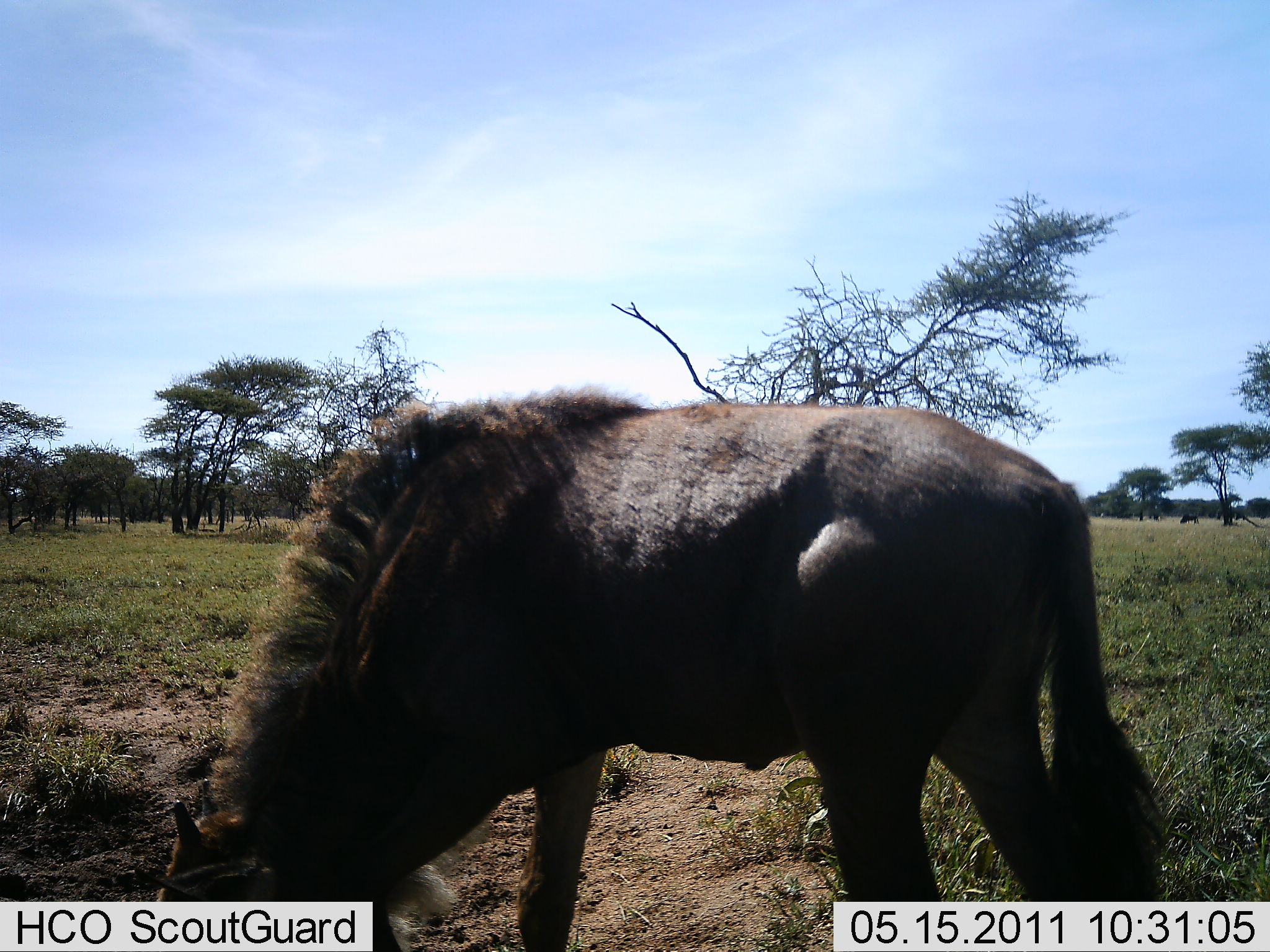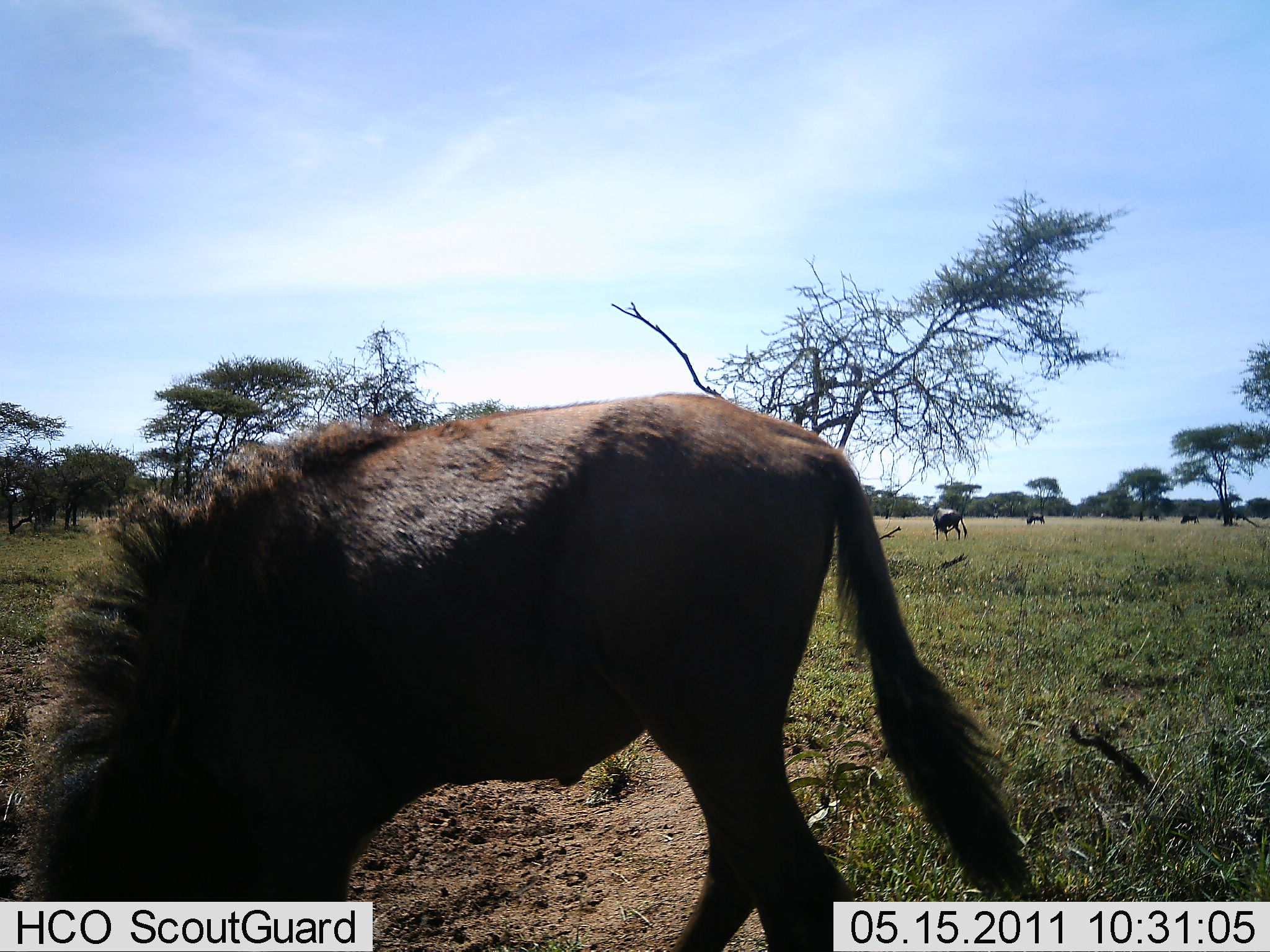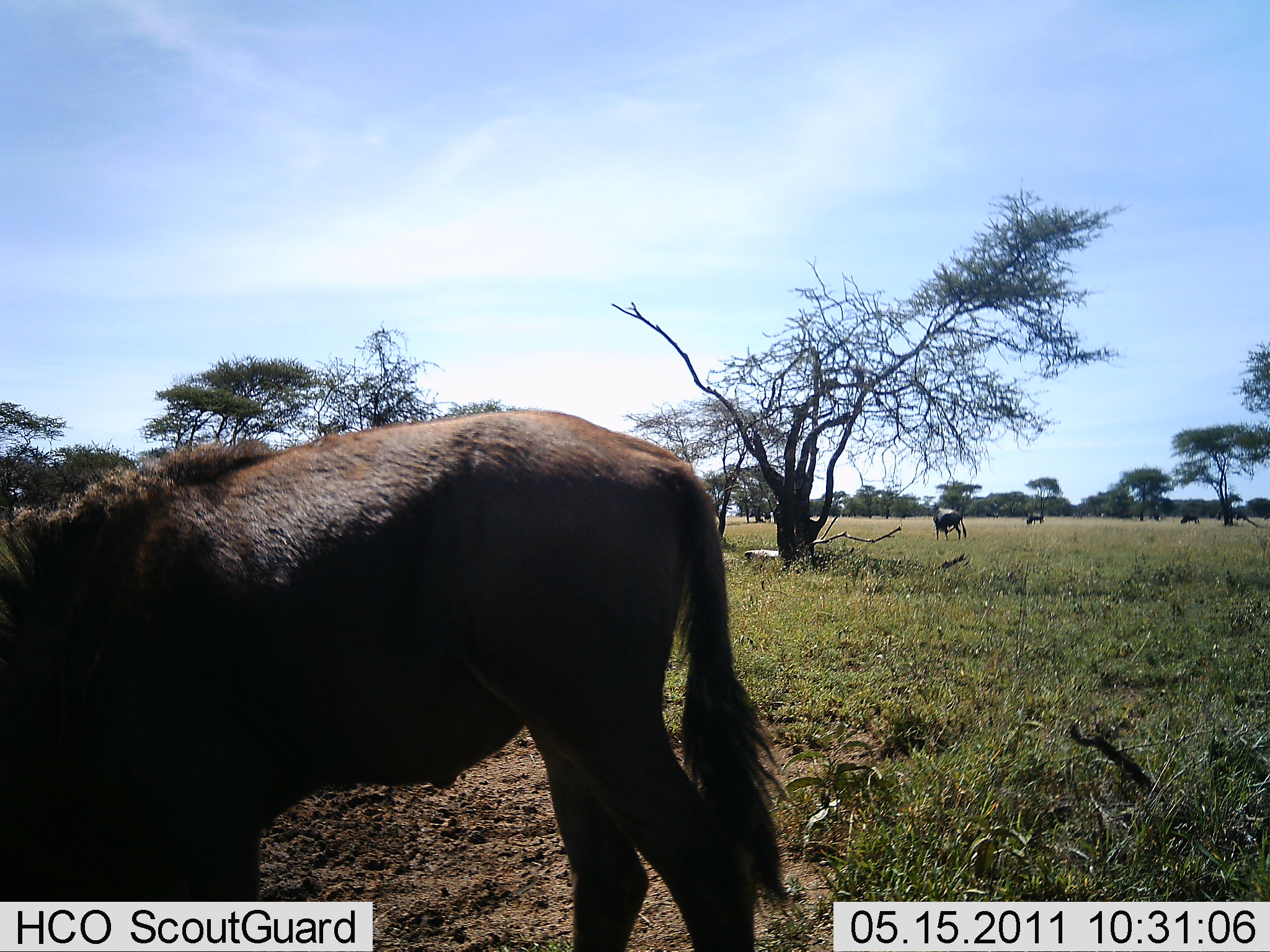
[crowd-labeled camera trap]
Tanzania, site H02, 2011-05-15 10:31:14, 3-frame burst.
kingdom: Animalia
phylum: Chordata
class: Mammalia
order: Artiodactyla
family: Bovidae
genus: Connochaetes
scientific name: Connochaetes taurinus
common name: blue wildebeest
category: wildebeest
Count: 1.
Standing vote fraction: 40%.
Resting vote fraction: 0%.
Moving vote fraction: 20%.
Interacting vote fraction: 0%.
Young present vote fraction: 0%.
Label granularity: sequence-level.